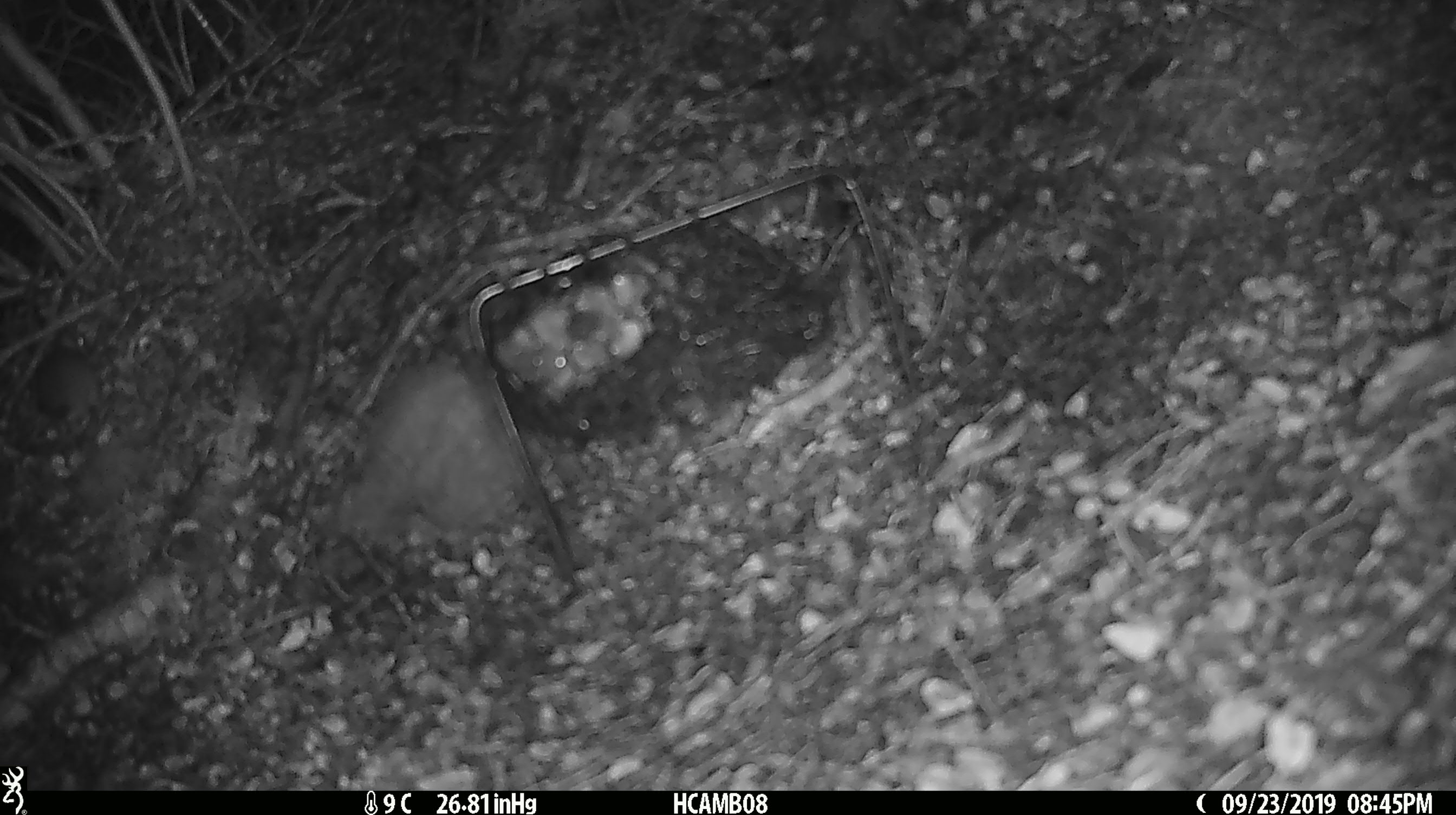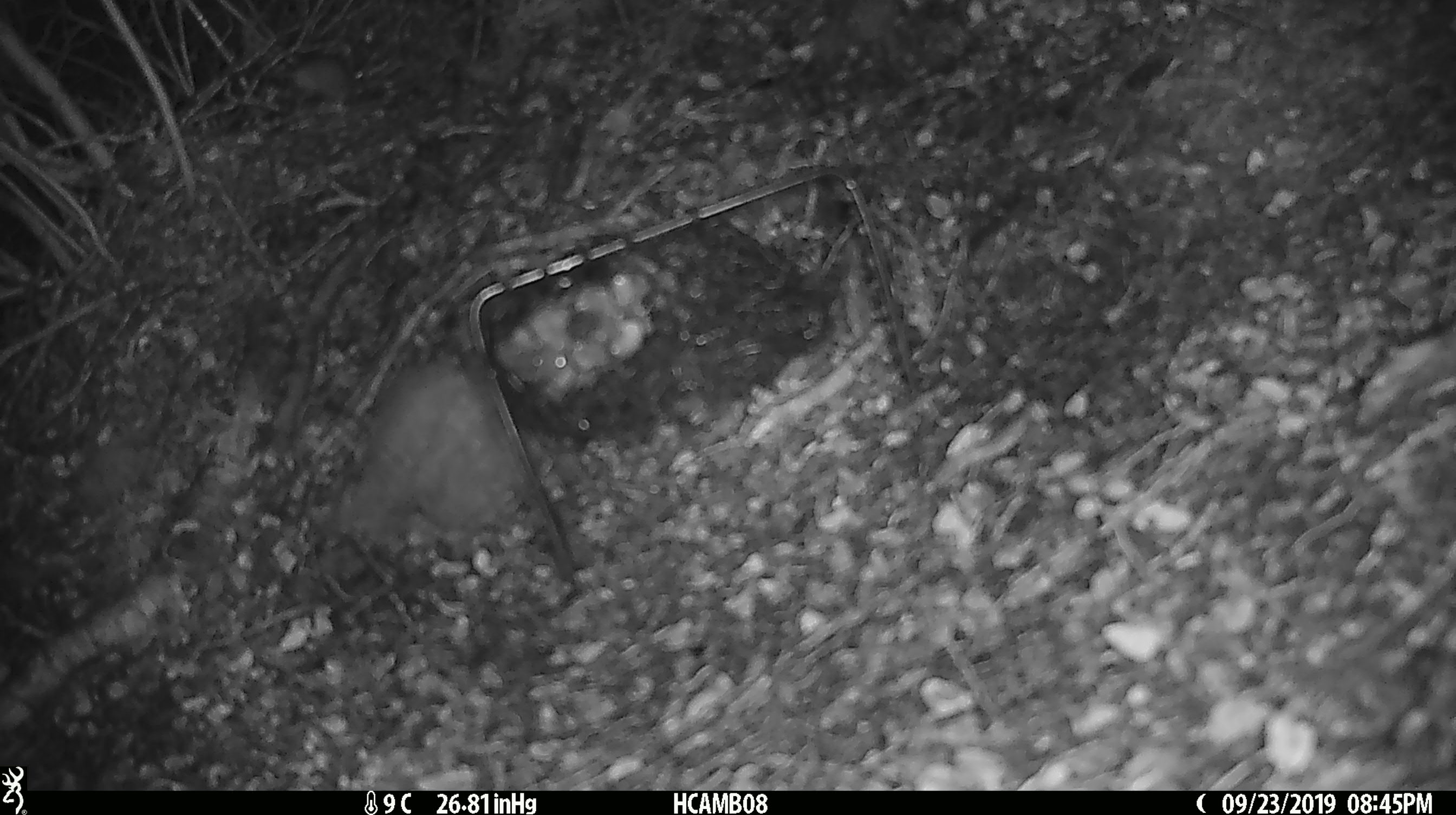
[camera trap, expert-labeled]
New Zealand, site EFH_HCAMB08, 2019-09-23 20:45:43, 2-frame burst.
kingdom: Animalia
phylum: Chordata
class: Mammalia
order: Rodentia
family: Muridae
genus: Mus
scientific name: Mus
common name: mouse